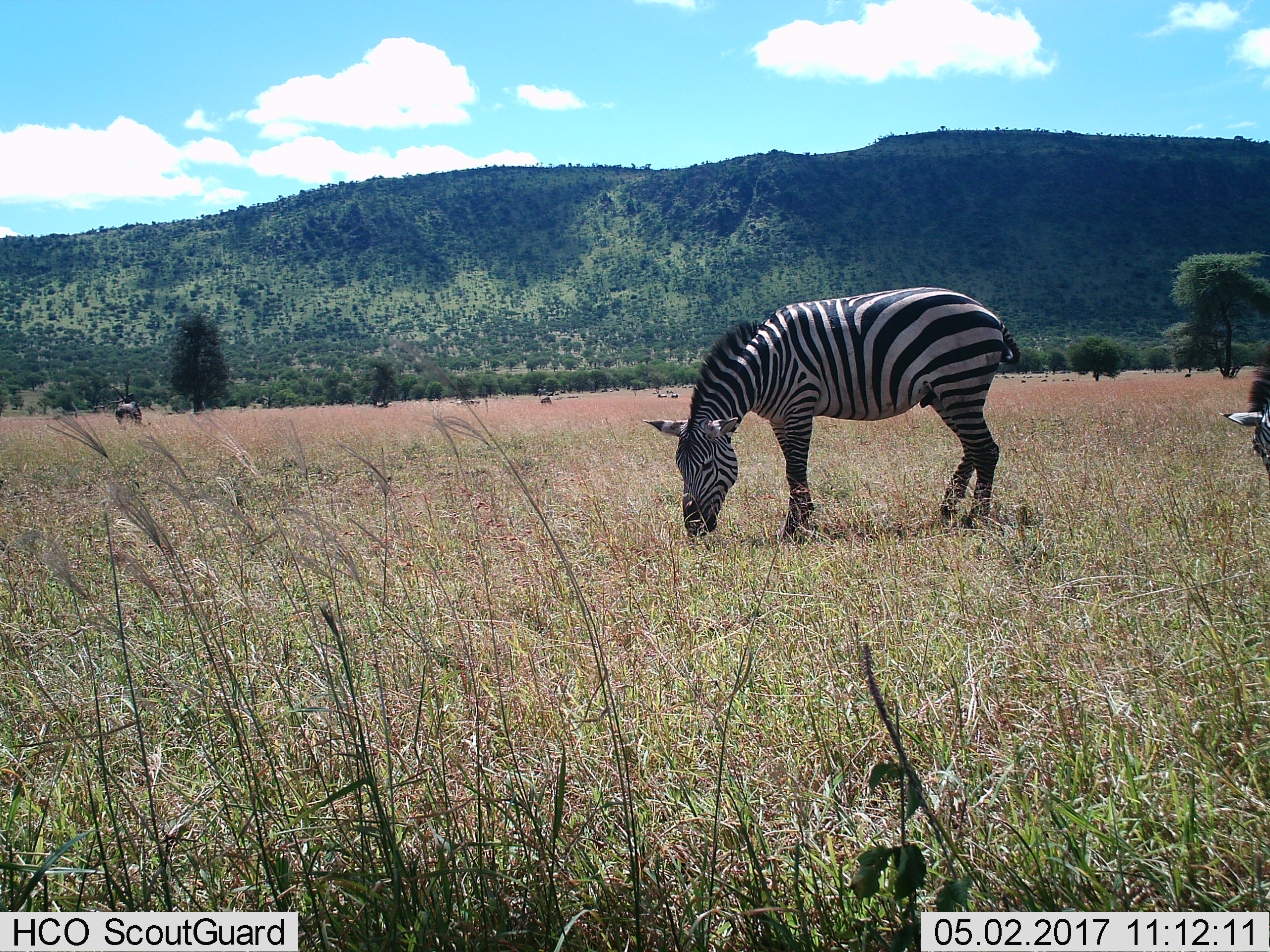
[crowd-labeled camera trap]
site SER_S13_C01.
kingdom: Animalia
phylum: Chordata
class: Mammalia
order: Perissodactyla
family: Equidae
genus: Equus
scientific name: Equus quagga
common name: plains zebra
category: zebraplains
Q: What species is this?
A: Zebraplains (plains zebra) (Equus quagga).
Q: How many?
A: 2.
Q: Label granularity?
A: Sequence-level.